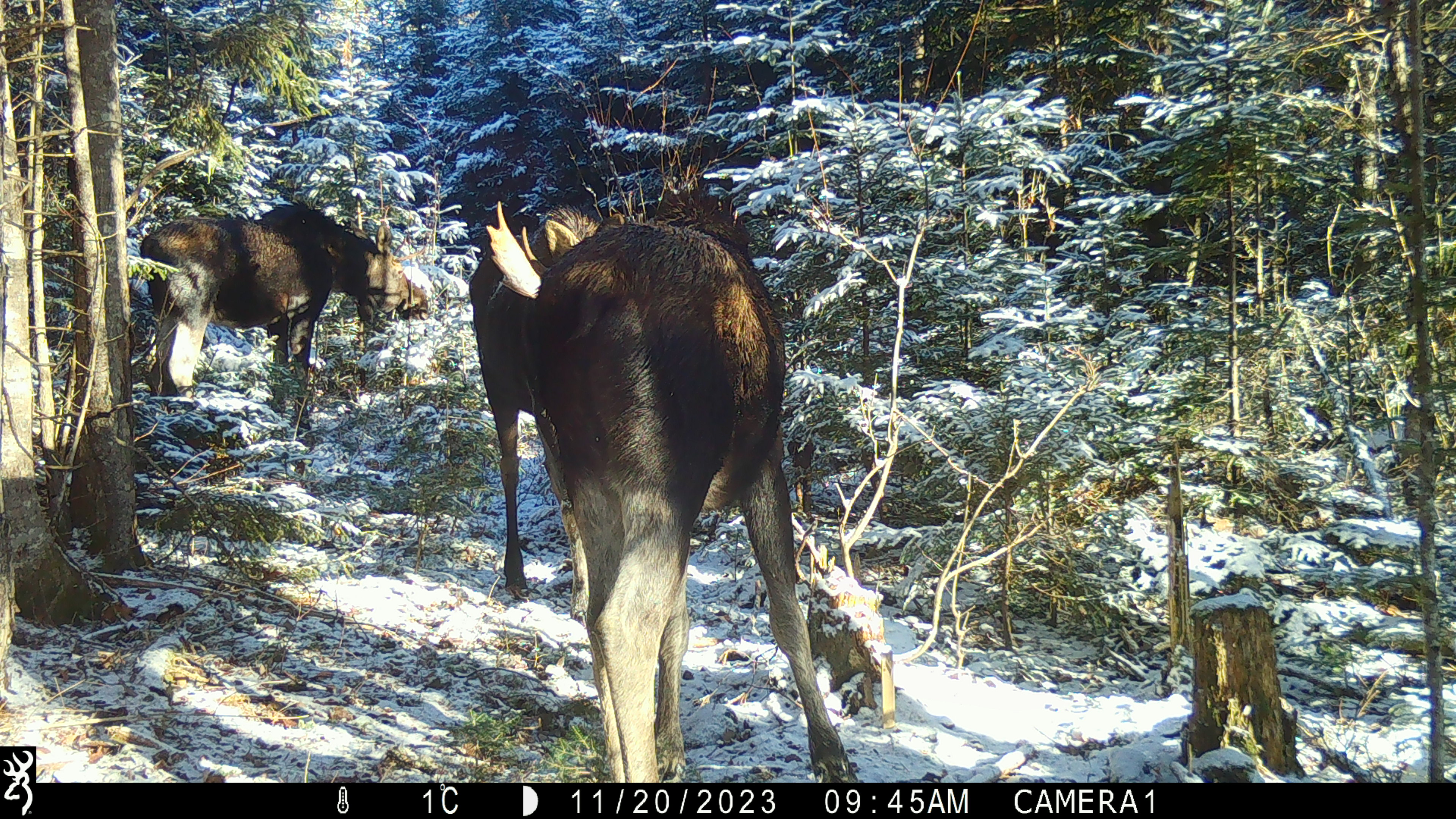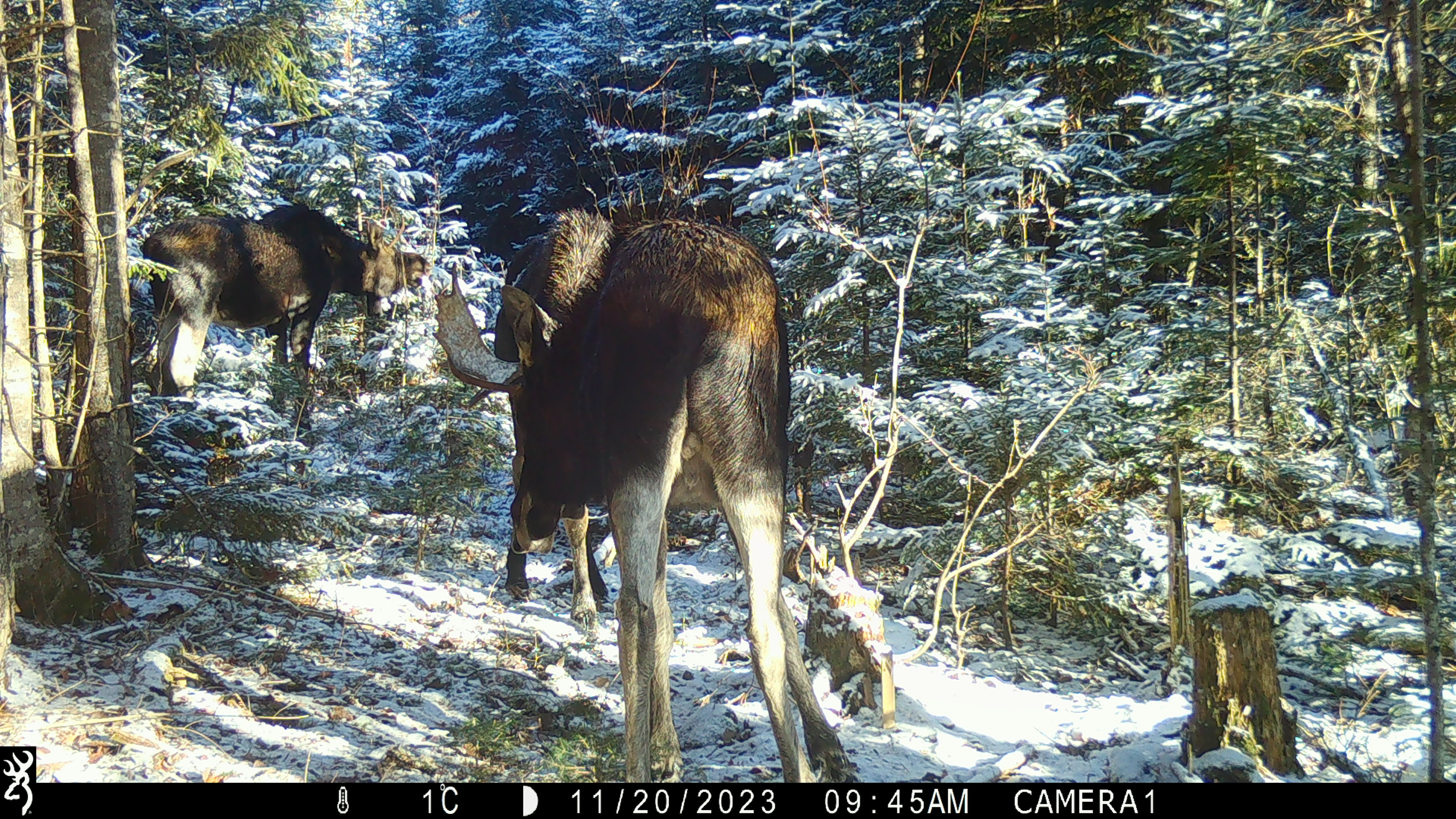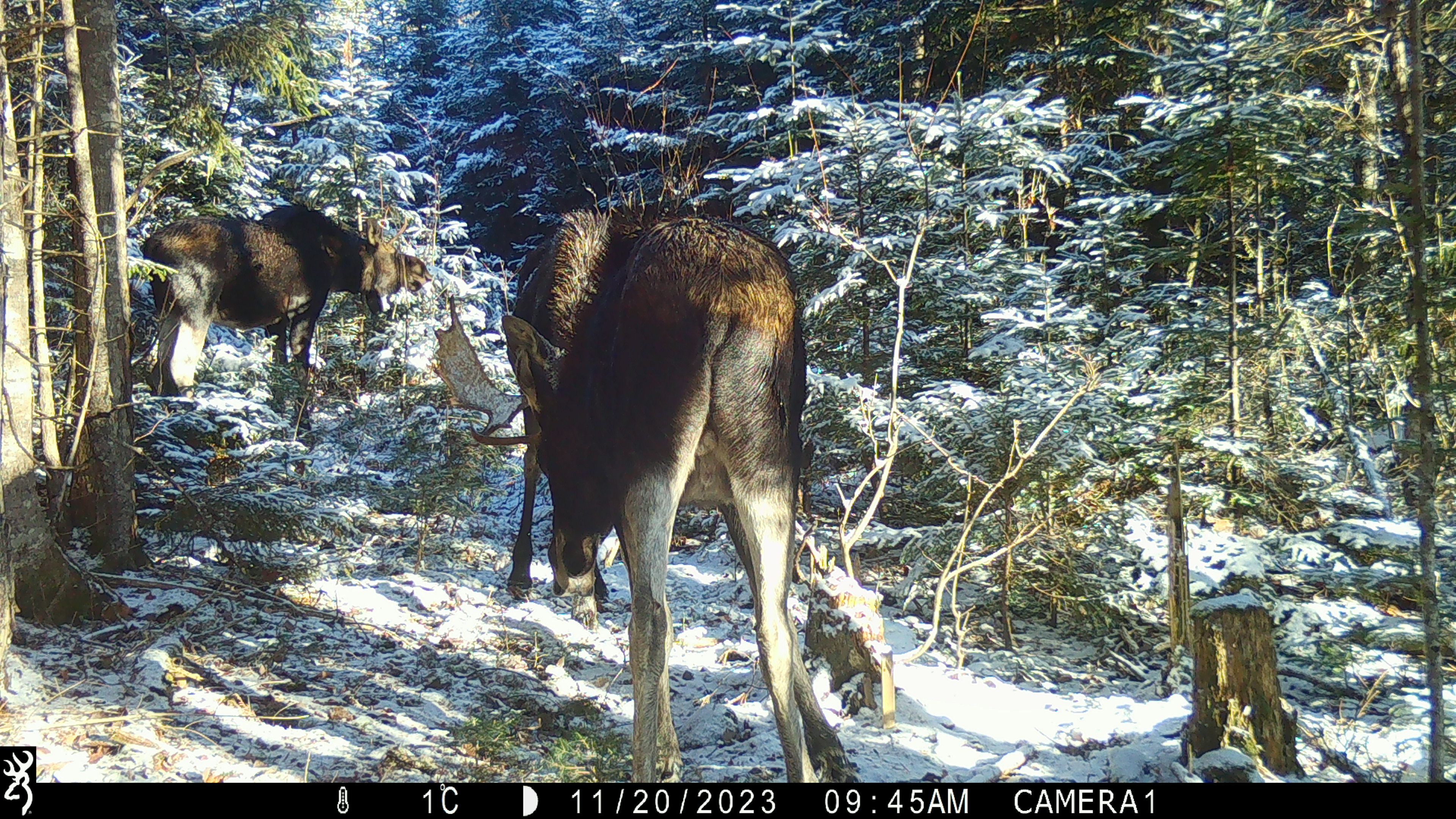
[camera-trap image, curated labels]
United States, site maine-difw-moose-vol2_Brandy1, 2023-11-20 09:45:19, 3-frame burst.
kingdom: Animalia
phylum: Chordata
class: Mammalia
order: Artiodactyla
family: Cervidae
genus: Alces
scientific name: Alces alces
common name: moose